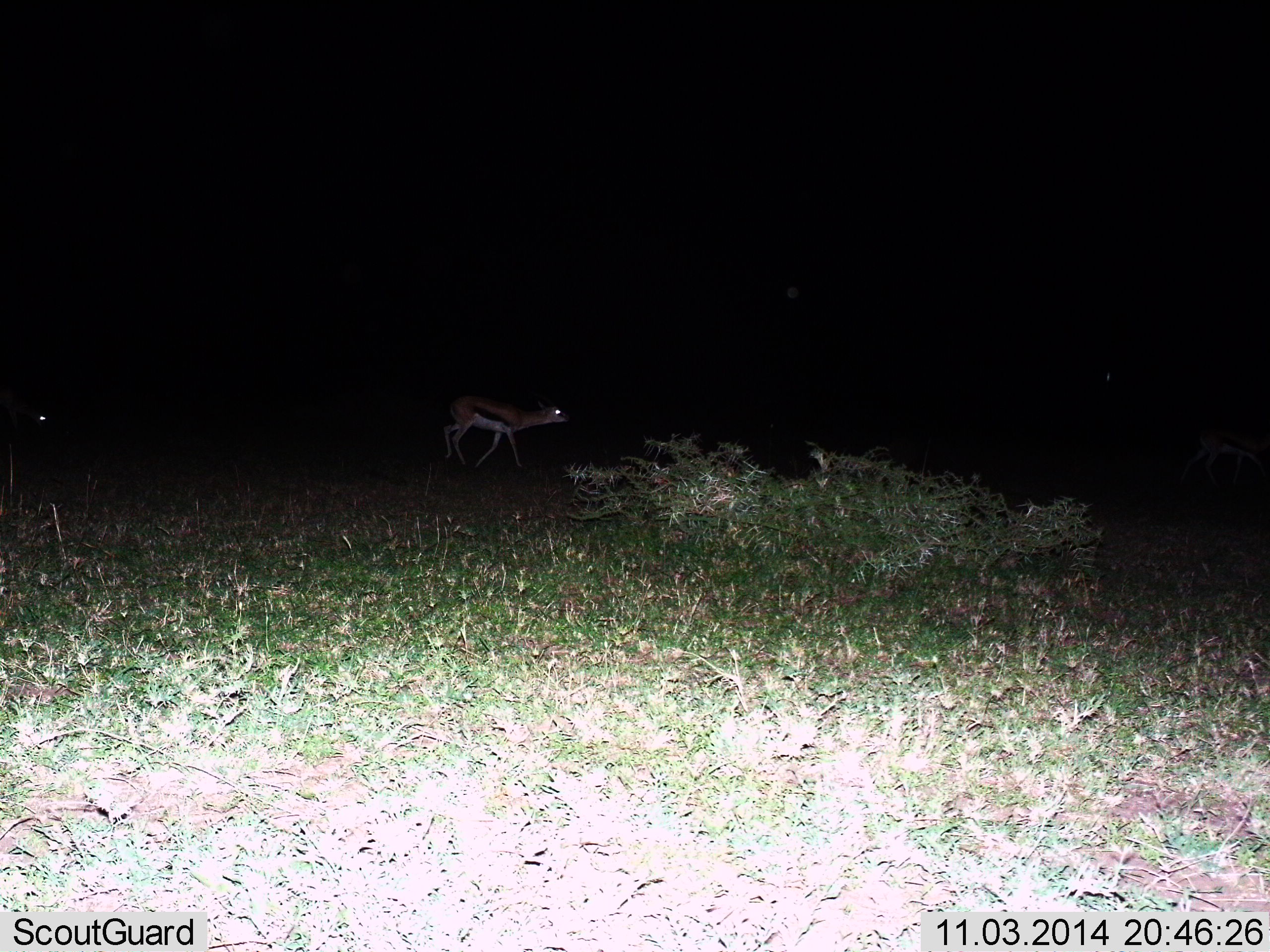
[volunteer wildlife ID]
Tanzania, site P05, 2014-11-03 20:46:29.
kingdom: Animalia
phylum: Chordata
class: Mammalia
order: Artiodactyla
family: Bovidae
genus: Eudorcas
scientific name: Eudorcas thomsonii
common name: thomson's gazelle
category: gazellethomsons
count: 2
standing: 0%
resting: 0%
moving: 100%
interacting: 0%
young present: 0%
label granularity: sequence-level